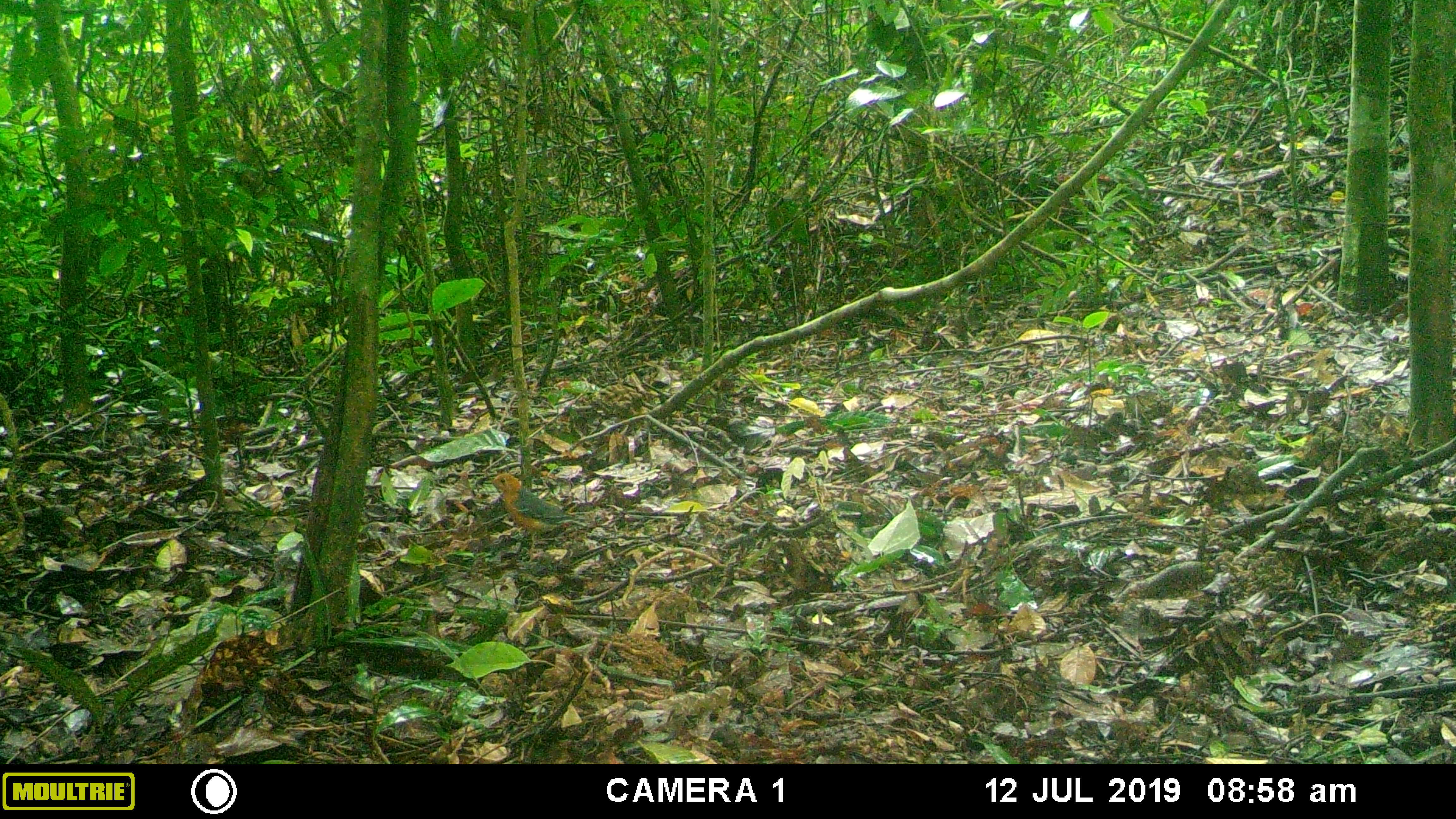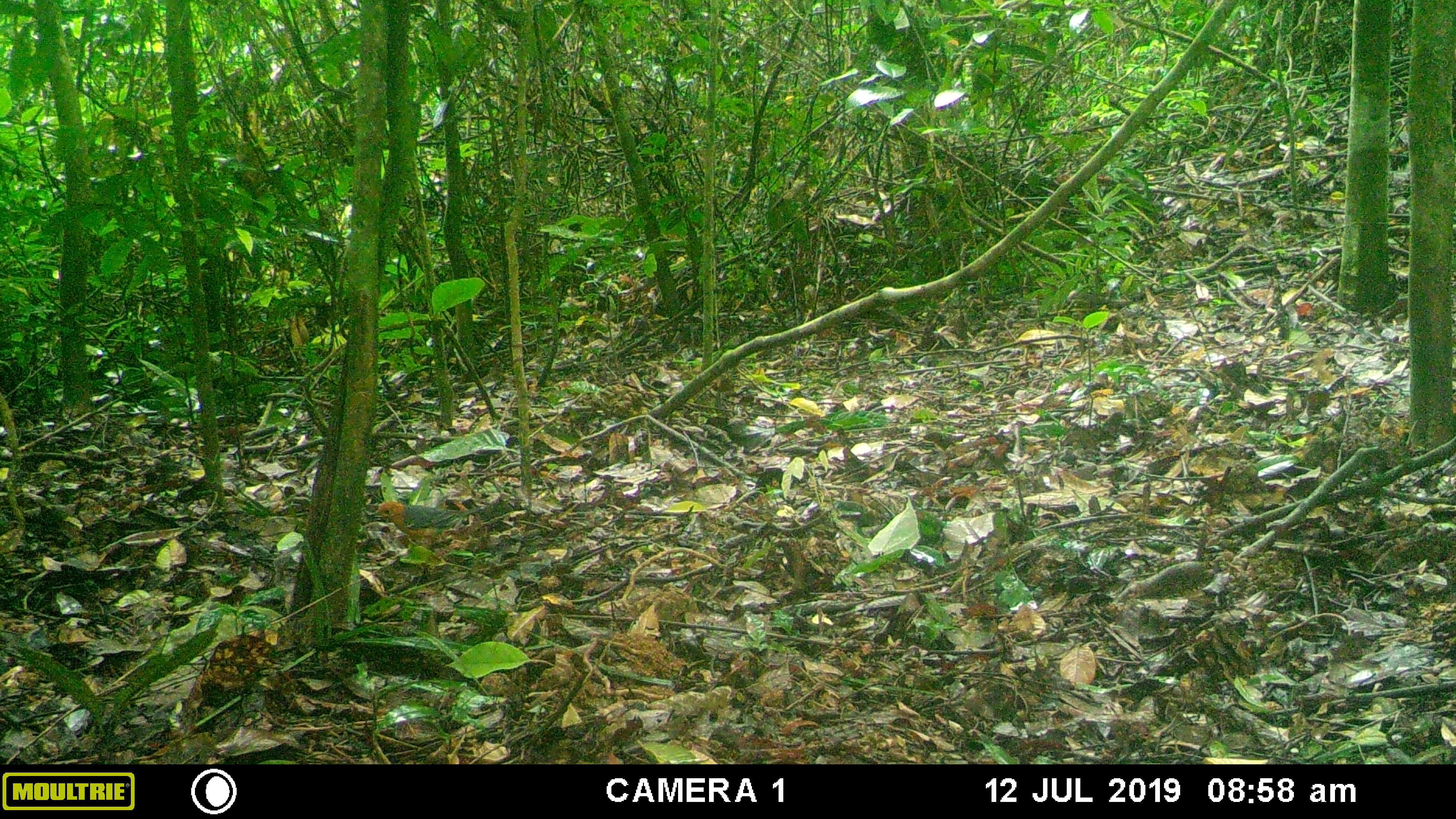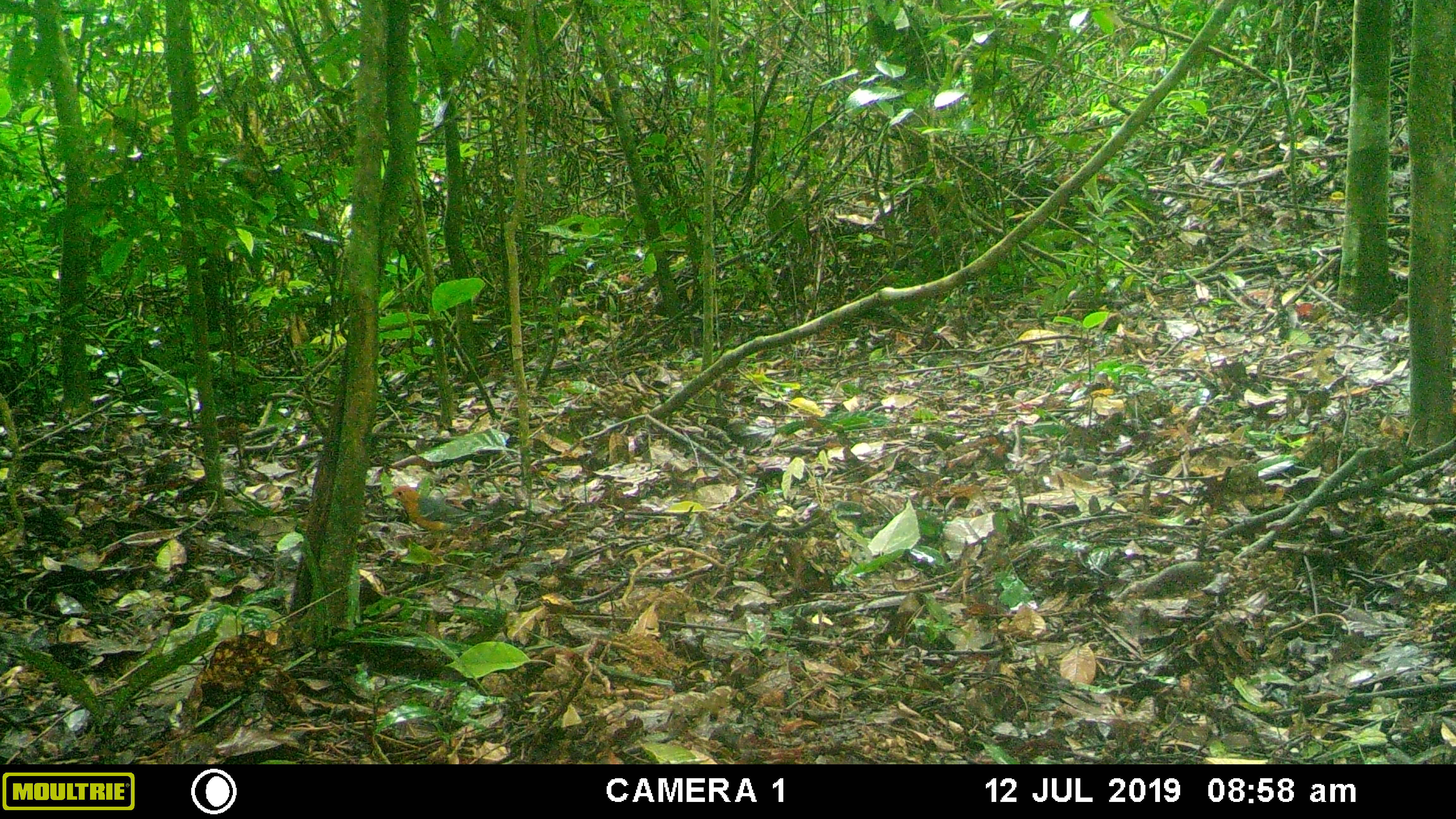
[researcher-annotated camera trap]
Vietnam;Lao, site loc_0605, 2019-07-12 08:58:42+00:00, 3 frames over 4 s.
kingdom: Animalia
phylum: Chordata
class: Aves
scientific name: Aves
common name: bird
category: unidentified bird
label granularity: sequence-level